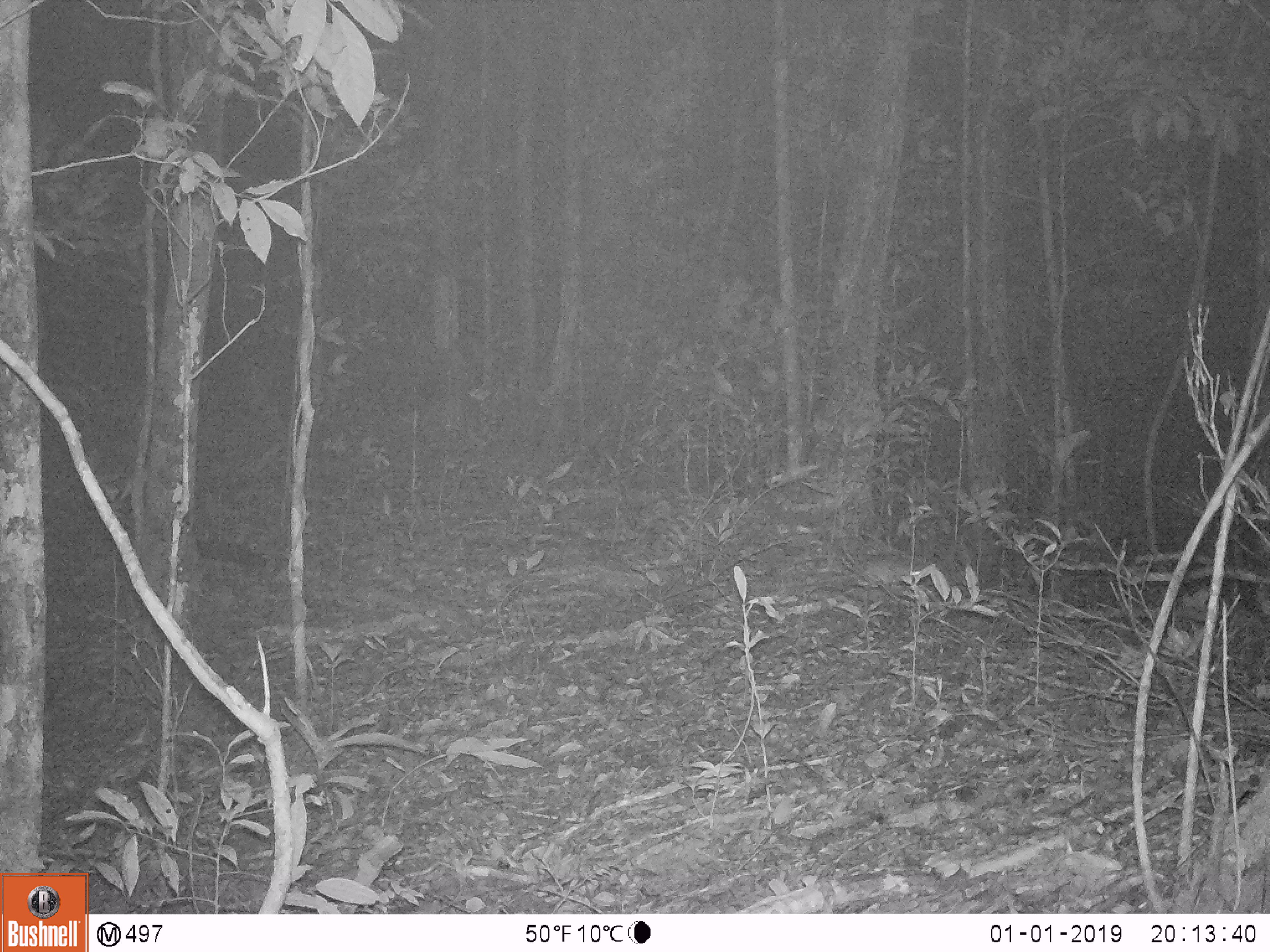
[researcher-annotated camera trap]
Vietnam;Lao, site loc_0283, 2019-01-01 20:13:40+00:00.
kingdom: Animalia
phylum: Chordata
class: Mammalia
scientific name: Mammalia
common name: mammal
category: unidentified small mammal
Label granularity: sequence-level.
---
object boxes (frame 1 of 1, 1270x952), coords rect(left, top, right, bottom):
unidentified small mammal: rect(840, 544, 923, 584)